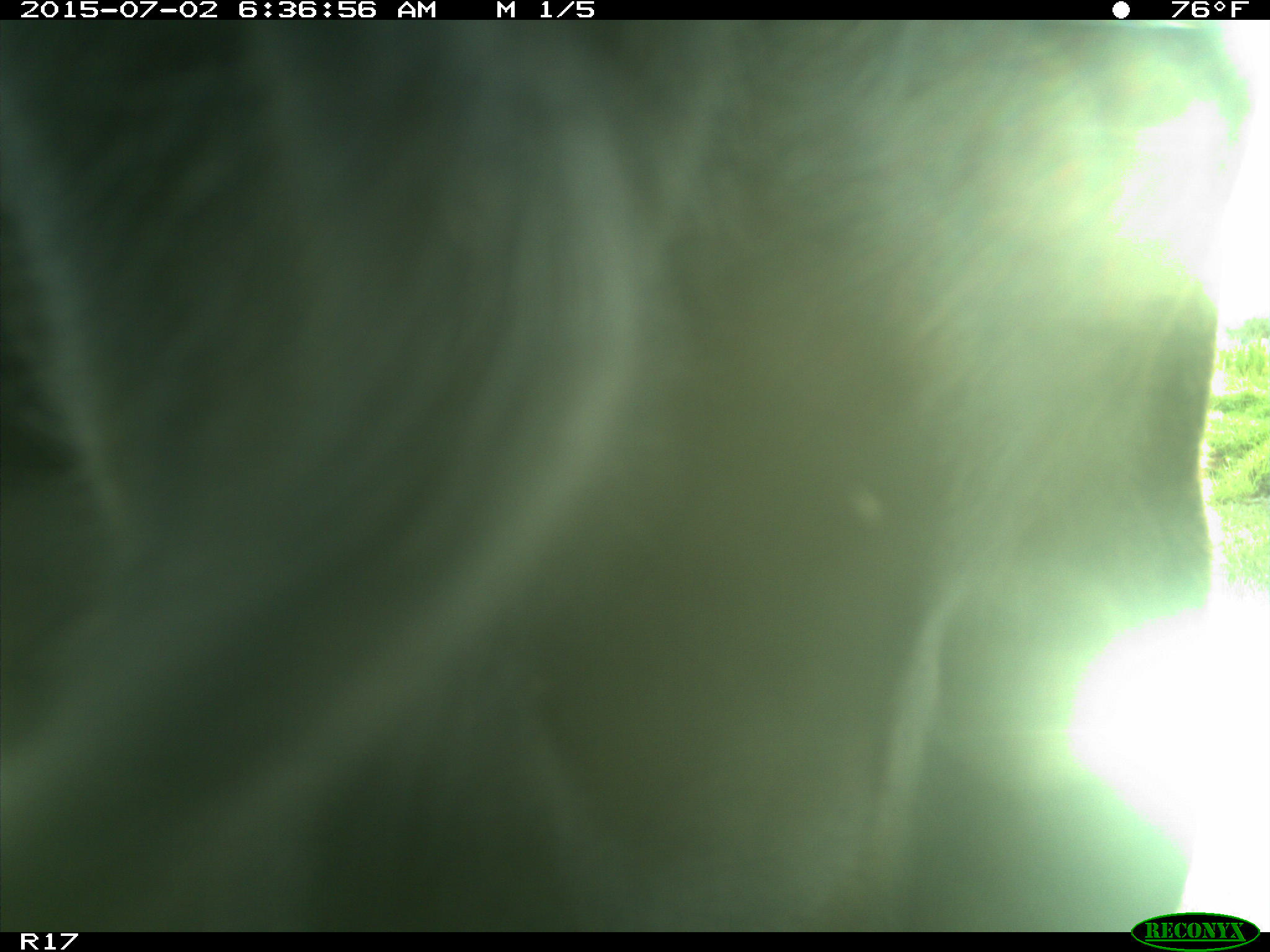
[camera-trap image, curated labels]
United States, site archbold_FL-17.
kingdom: Animalia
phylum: Chordata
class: Mammalia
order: Artiodactyla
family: Bovidae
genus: Bos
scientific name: Bos taurus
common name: domestic cow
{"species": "Bos taurus (domestic cow)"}